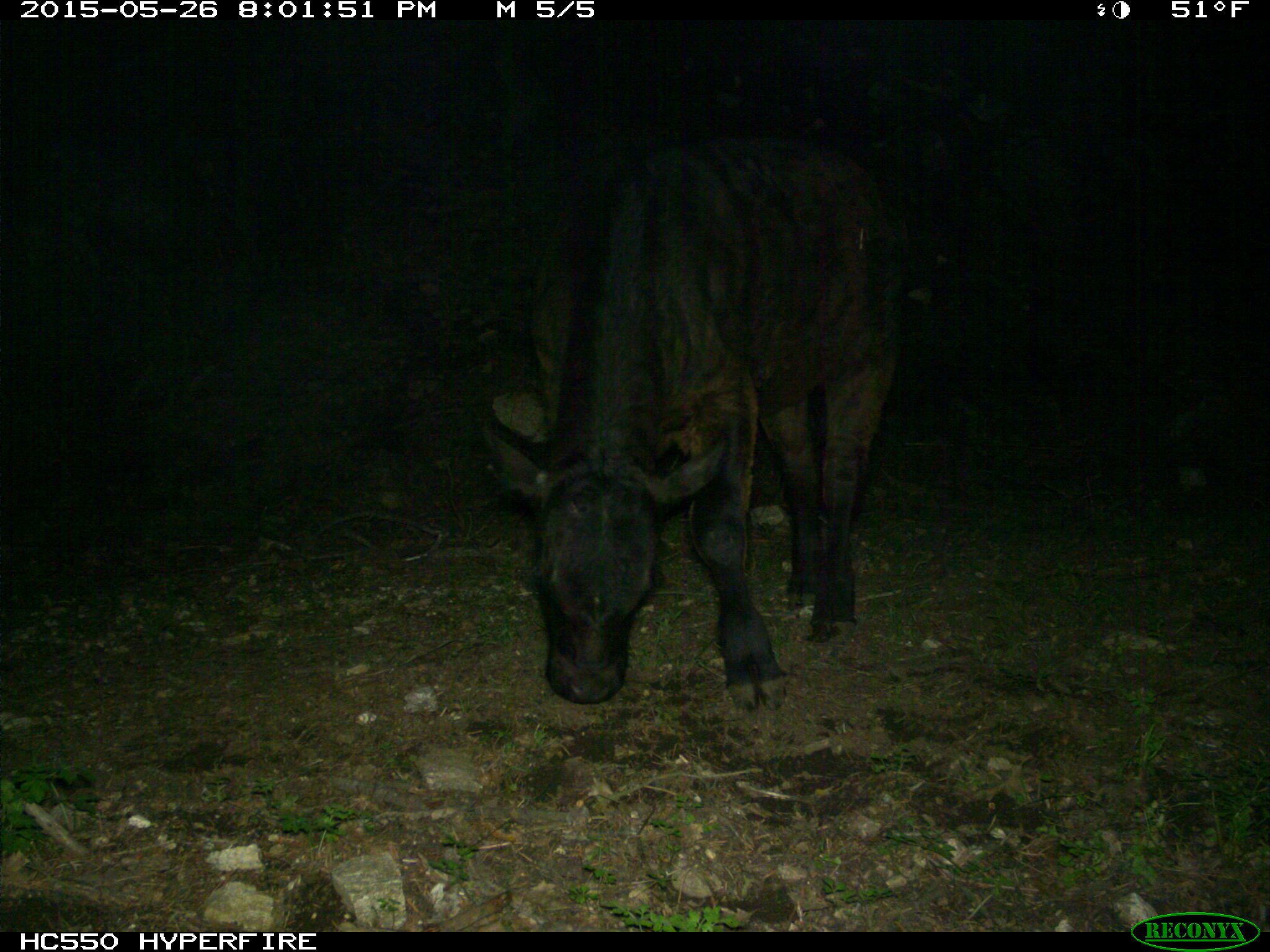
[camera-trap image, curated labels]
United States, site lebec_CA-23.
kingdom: Animalia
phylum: Chordata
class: Mammalia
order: Artiodactyla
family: Bovidae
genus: Bos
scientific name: Bos taurus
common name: domestic cow